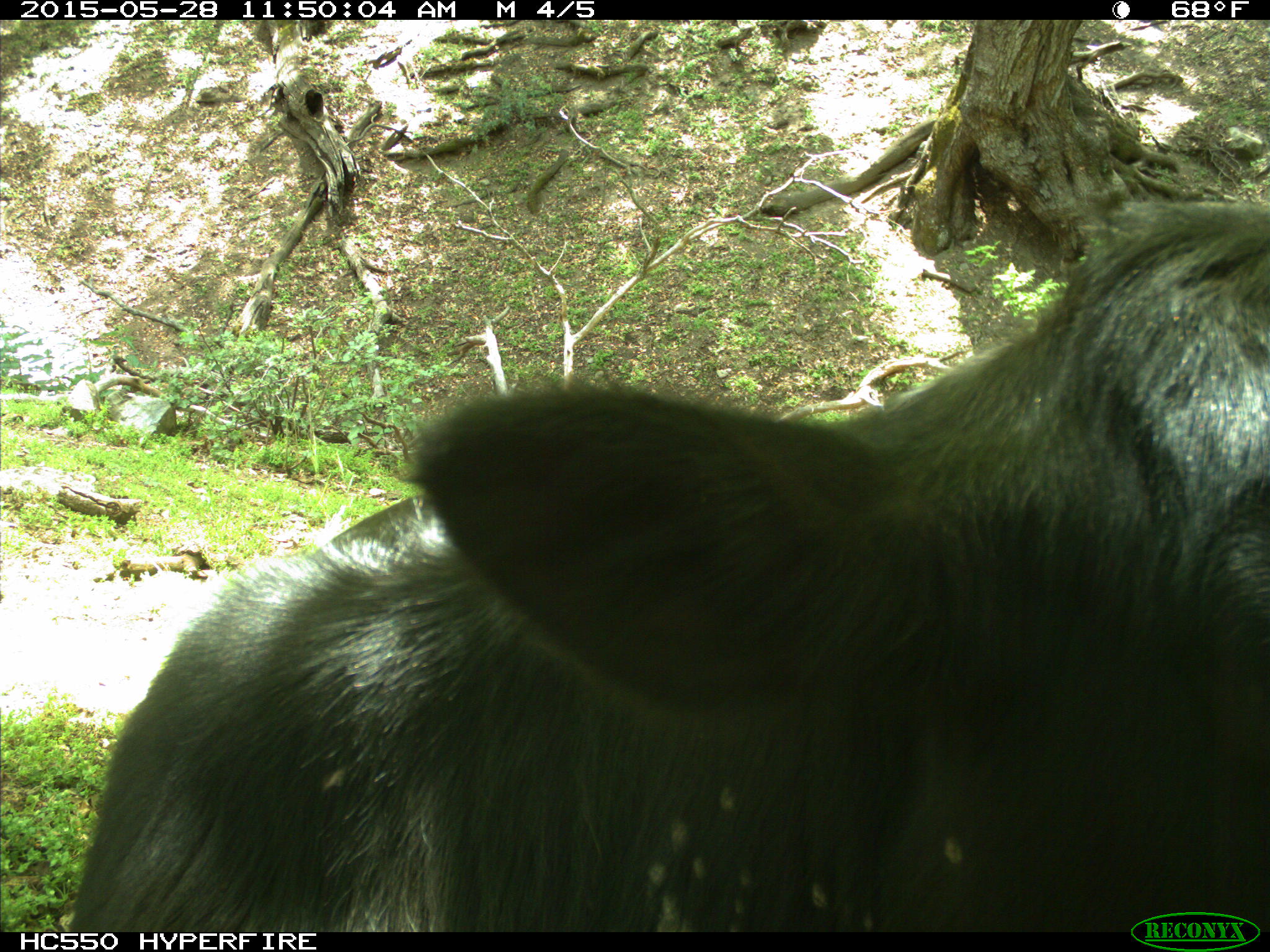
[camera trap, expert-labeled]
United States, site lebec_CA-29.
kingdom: Animalia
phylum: Chordata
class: Mammalia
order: Artiodactyla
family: Bovidae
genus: Bos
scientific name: Bos taurus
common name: domestic cow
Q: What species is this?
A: Bos taurus (domestic cow).